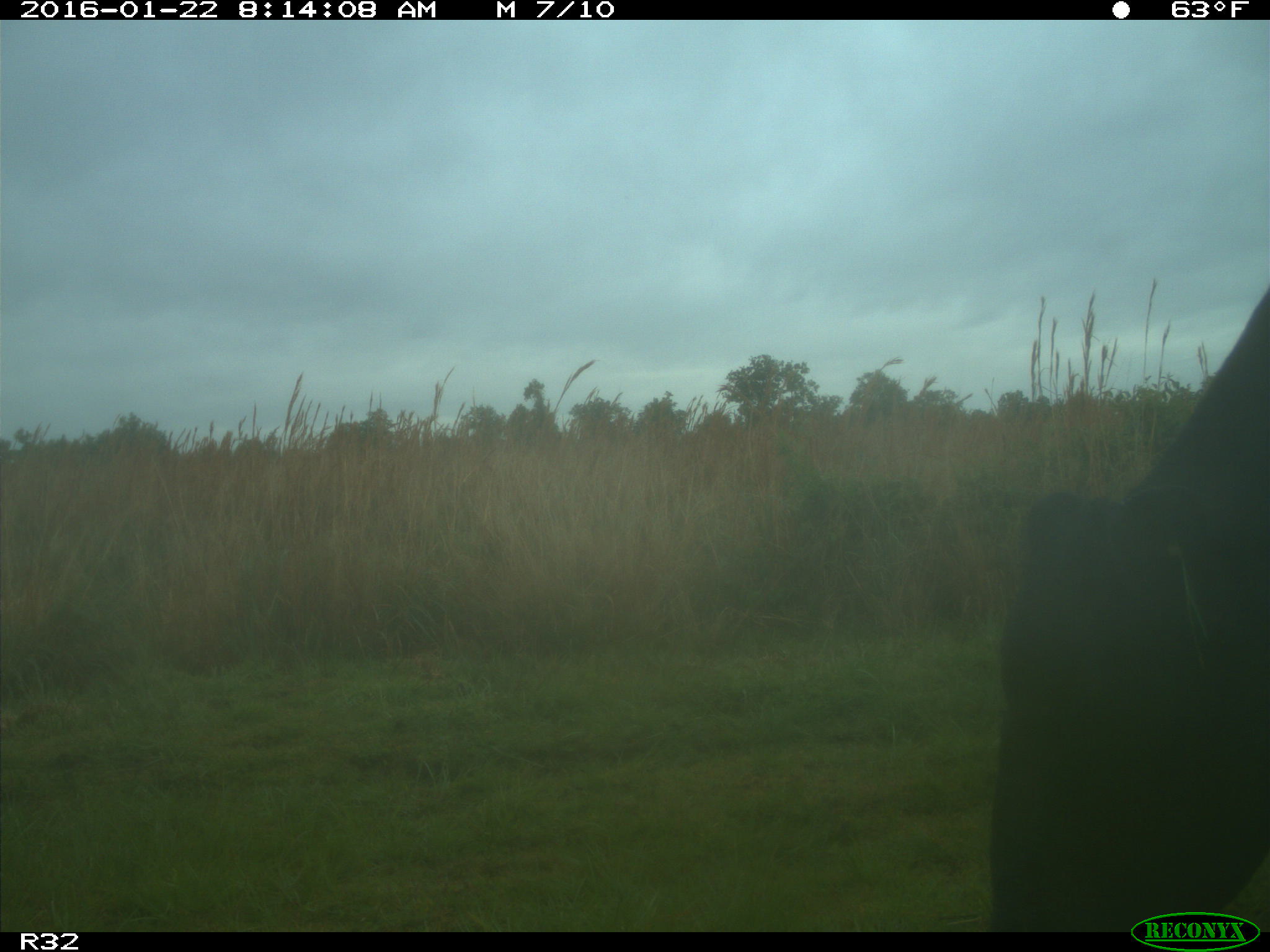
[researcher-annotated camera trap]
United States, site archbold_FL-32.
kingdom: Animalia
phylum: Chordata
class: Mammalia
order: Artiodactyla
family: Bovidae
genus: Bos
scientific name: Bos taurus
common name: domestic cow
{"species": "Bos taurus (domestic cow)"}